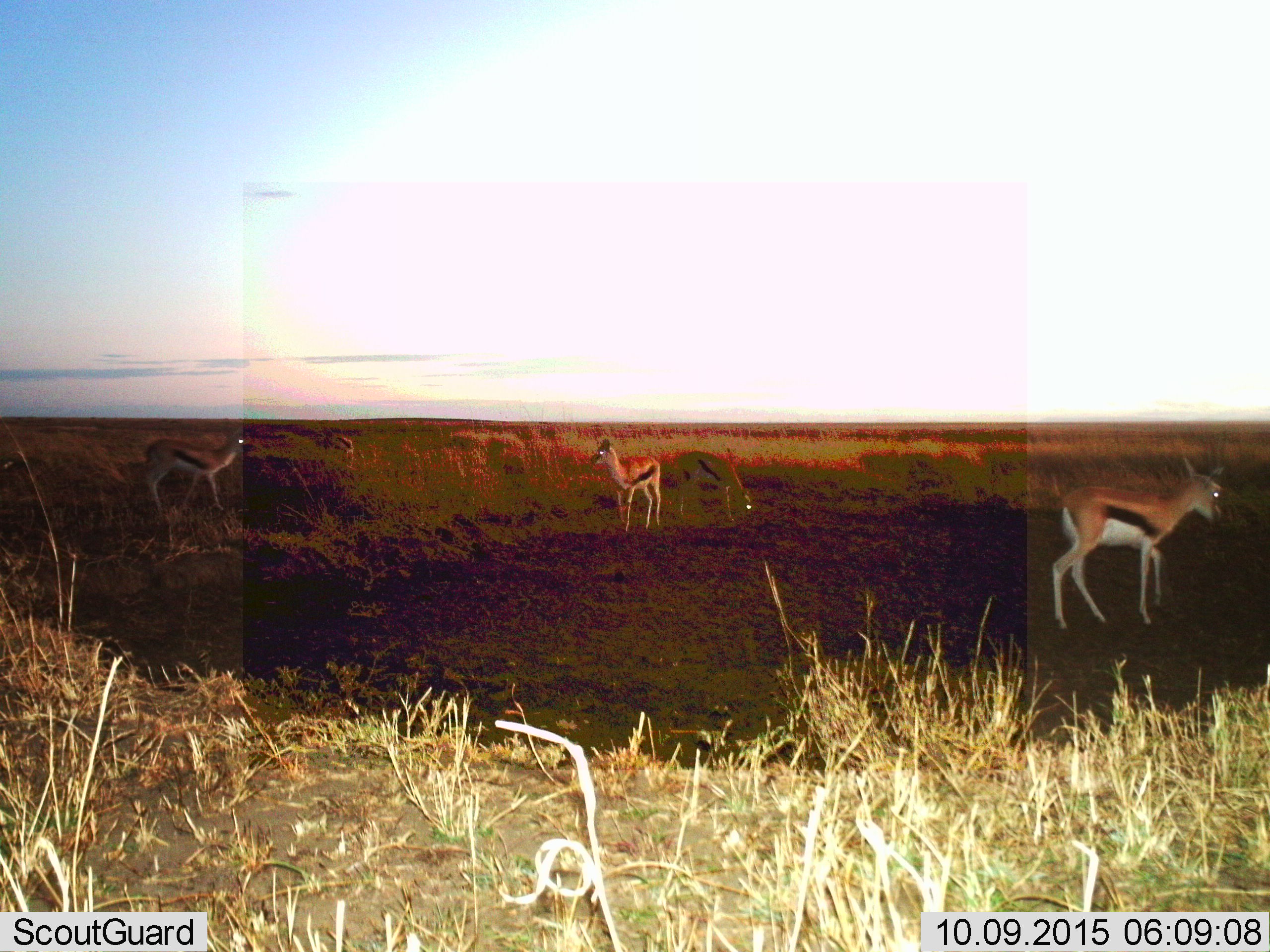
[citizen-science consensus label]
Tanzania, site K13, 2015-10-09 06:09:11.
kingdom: Animalia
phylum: Chordata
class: Mammalia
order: Artiodactyla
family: Bovidae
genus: Eudorcas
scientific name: Eudorcas thomsonii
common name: thomson's gazelle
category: gazellethomsons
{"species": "gazellethomsons (thomson's gazelle) (Eudorcas thomsonii)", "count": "4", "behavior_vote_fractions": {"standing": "89%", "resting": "0%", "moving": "33%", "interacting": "0%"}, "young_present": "0%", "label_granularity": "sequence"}